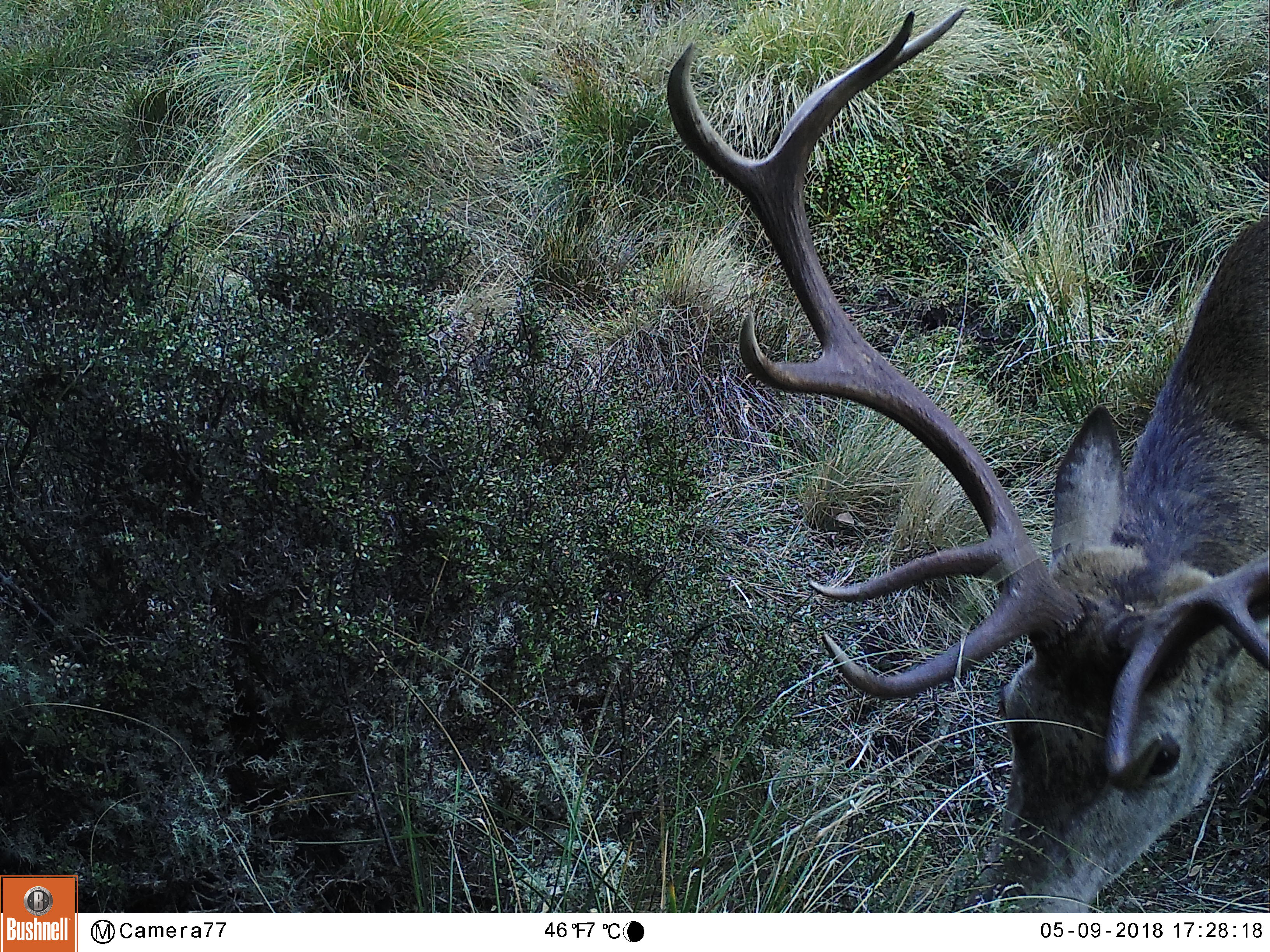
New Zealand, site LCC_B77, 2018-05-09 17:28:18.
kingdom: Animalia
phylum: Chordata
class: Mammalia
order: Artiodactyla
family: Cervidae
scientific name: Cervidae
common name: deer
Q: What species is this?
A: Deer (Cervidae).